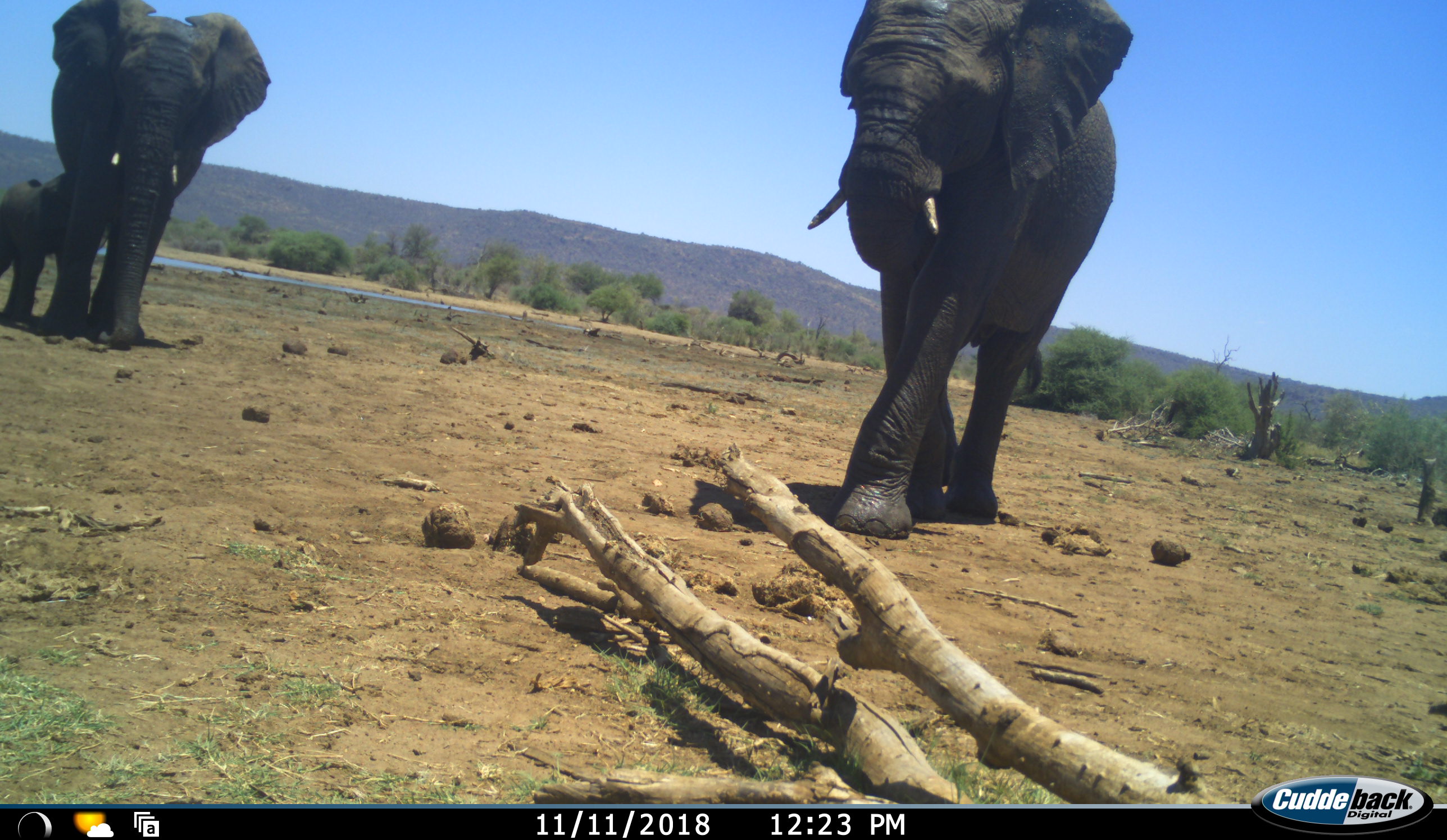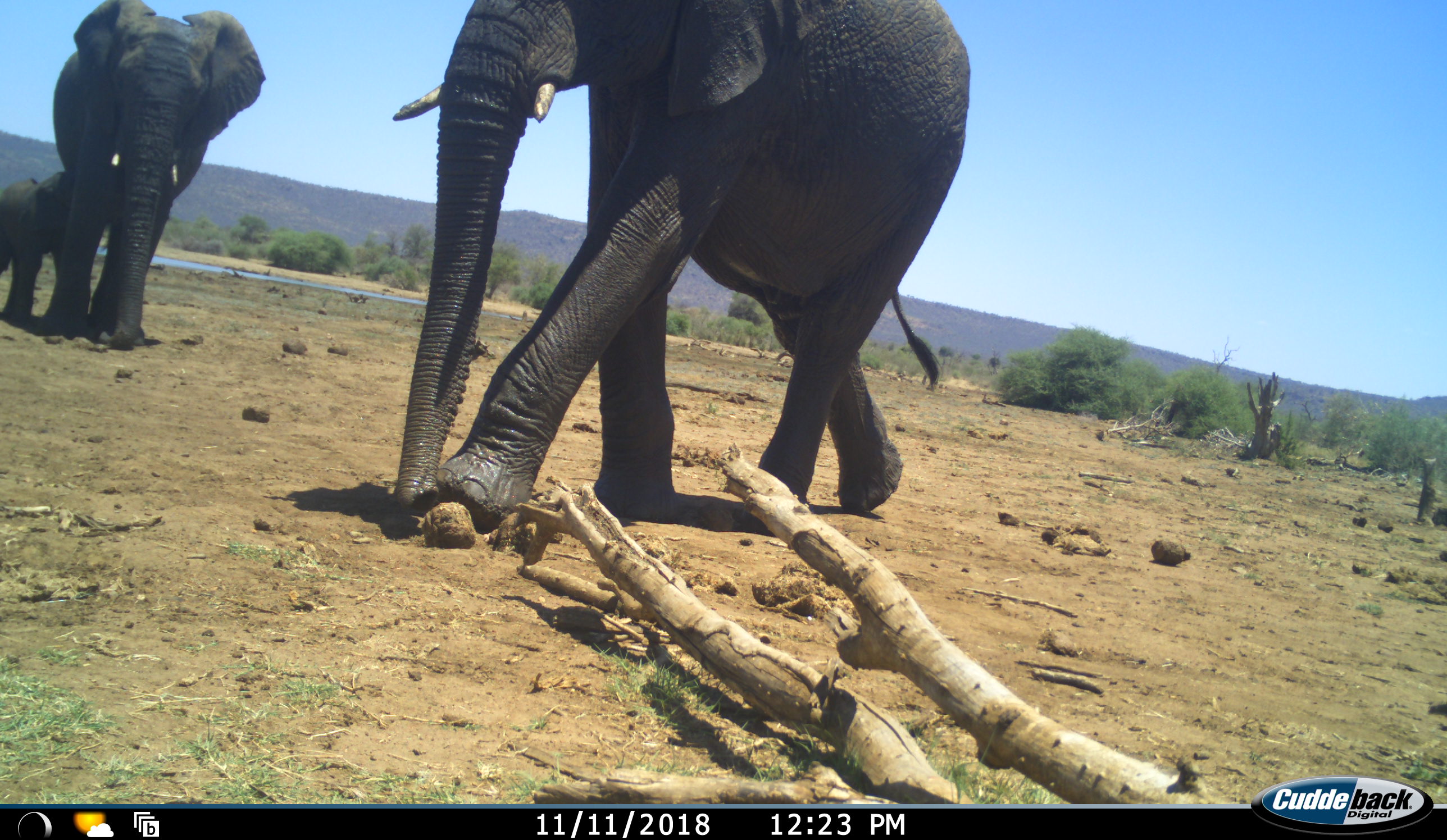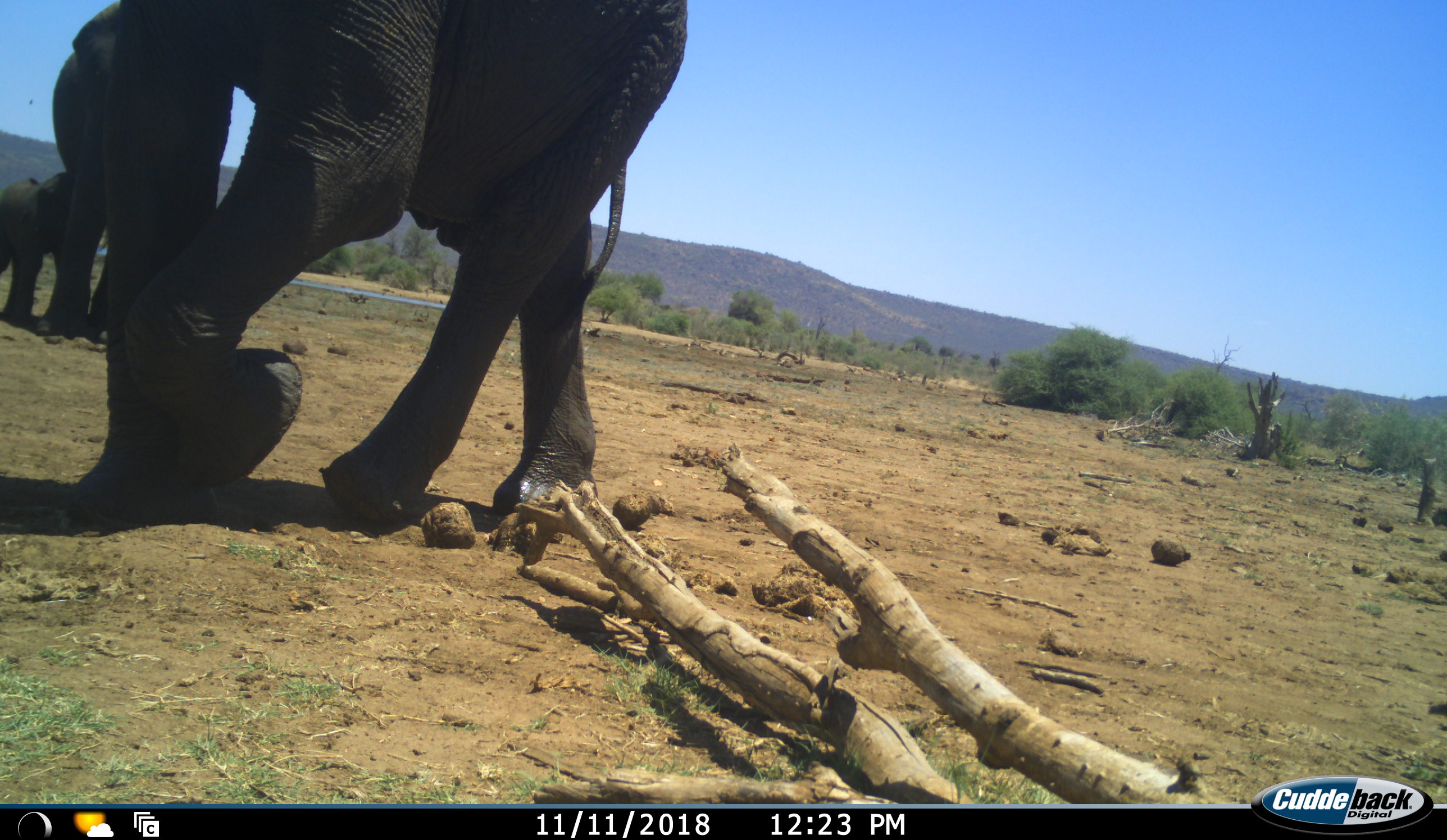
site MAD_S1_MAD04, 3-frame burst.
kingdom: Animalia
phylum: Chordata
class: Mammalia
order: Proboscidea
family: Elephantidae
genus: Loxodonta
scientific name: Loxodonta africana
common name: african bush elephant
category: elephant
Elephant (african bush elephant) (Loxodonta africana), count 3. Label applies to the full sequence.